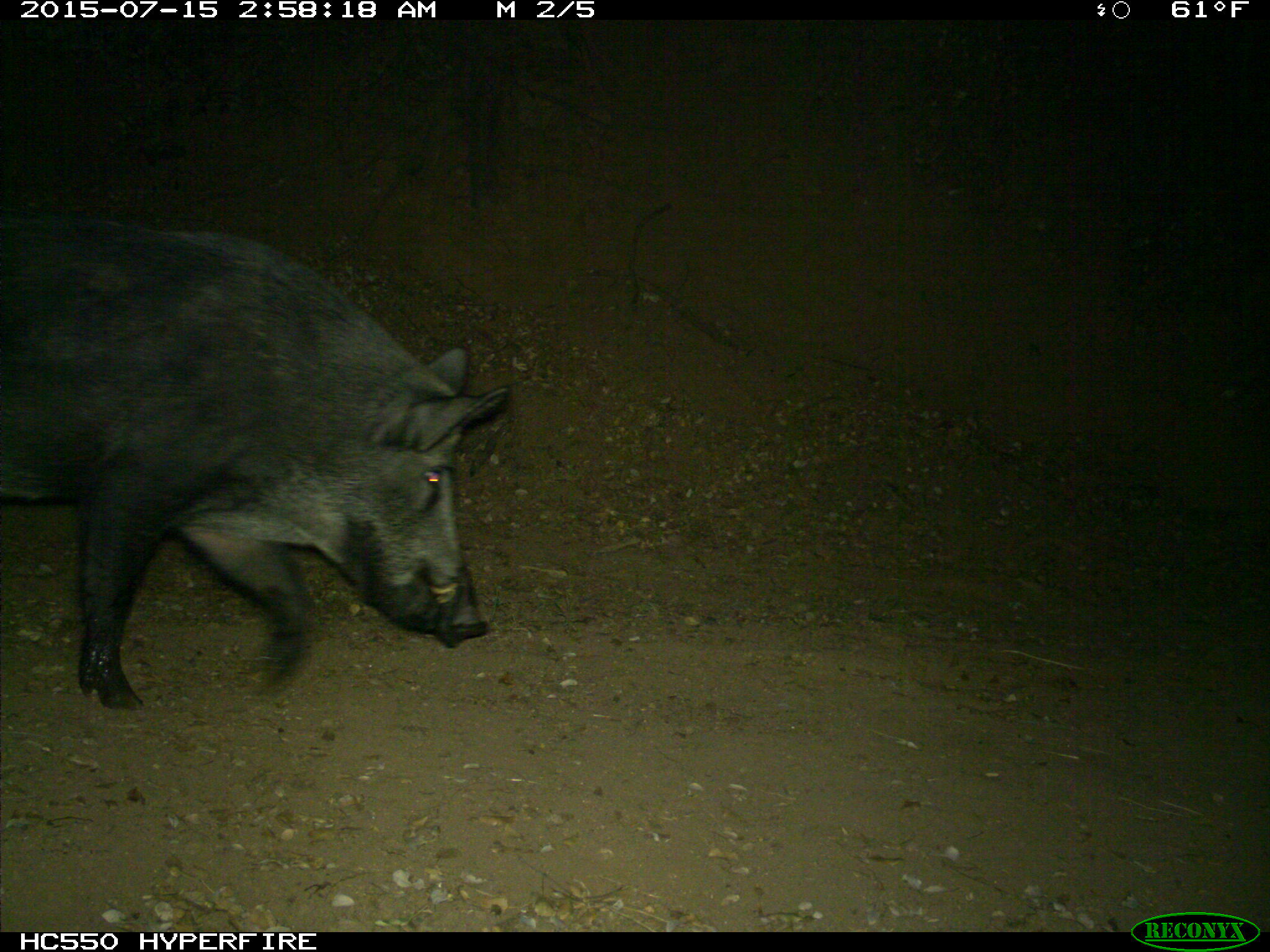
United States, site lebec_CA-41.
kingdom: Animalia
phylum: Chordata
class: Mammalia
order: Artiodactyla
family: Suidae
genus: Sus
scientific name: Sus scrofa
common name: wild boar